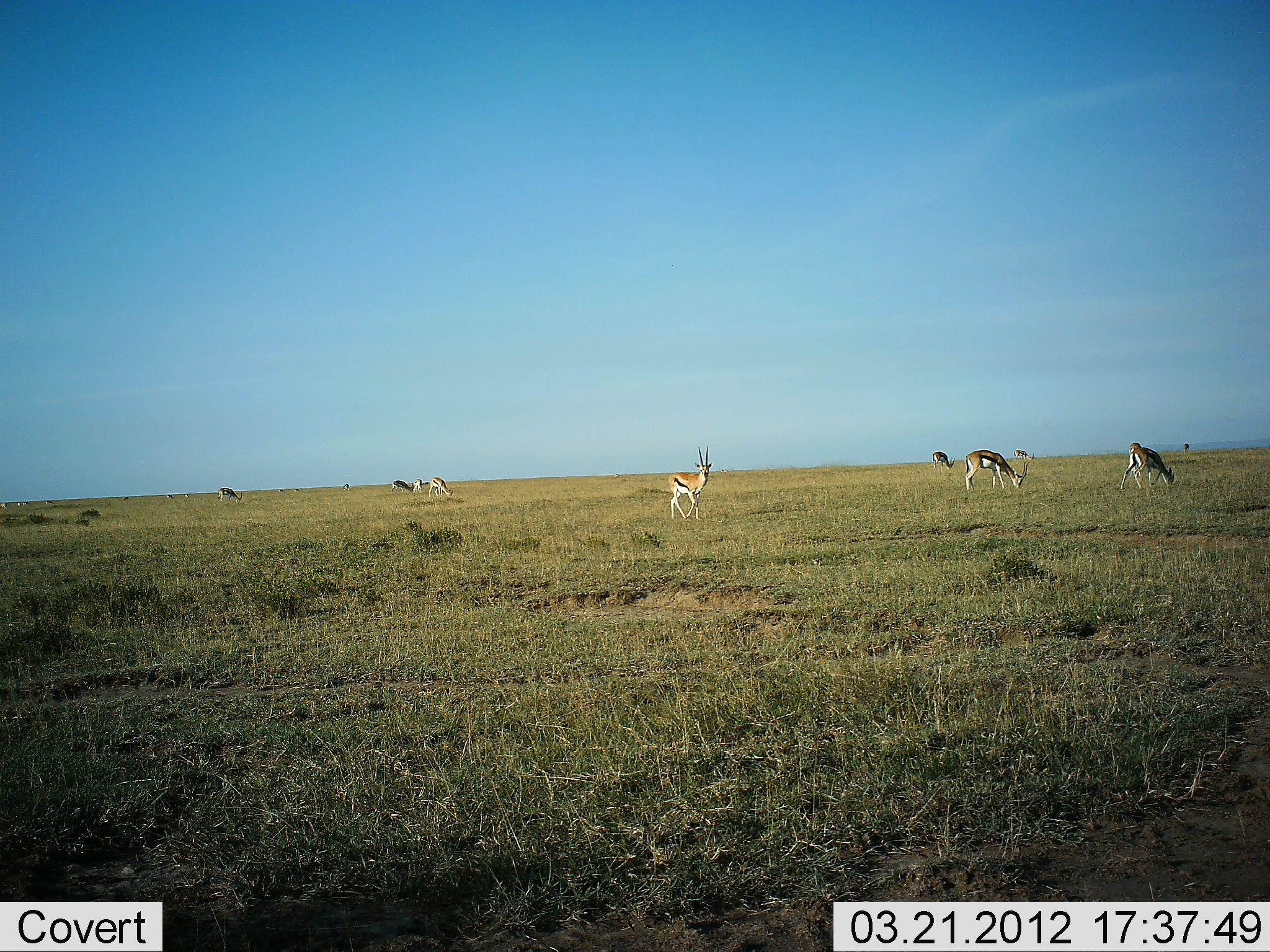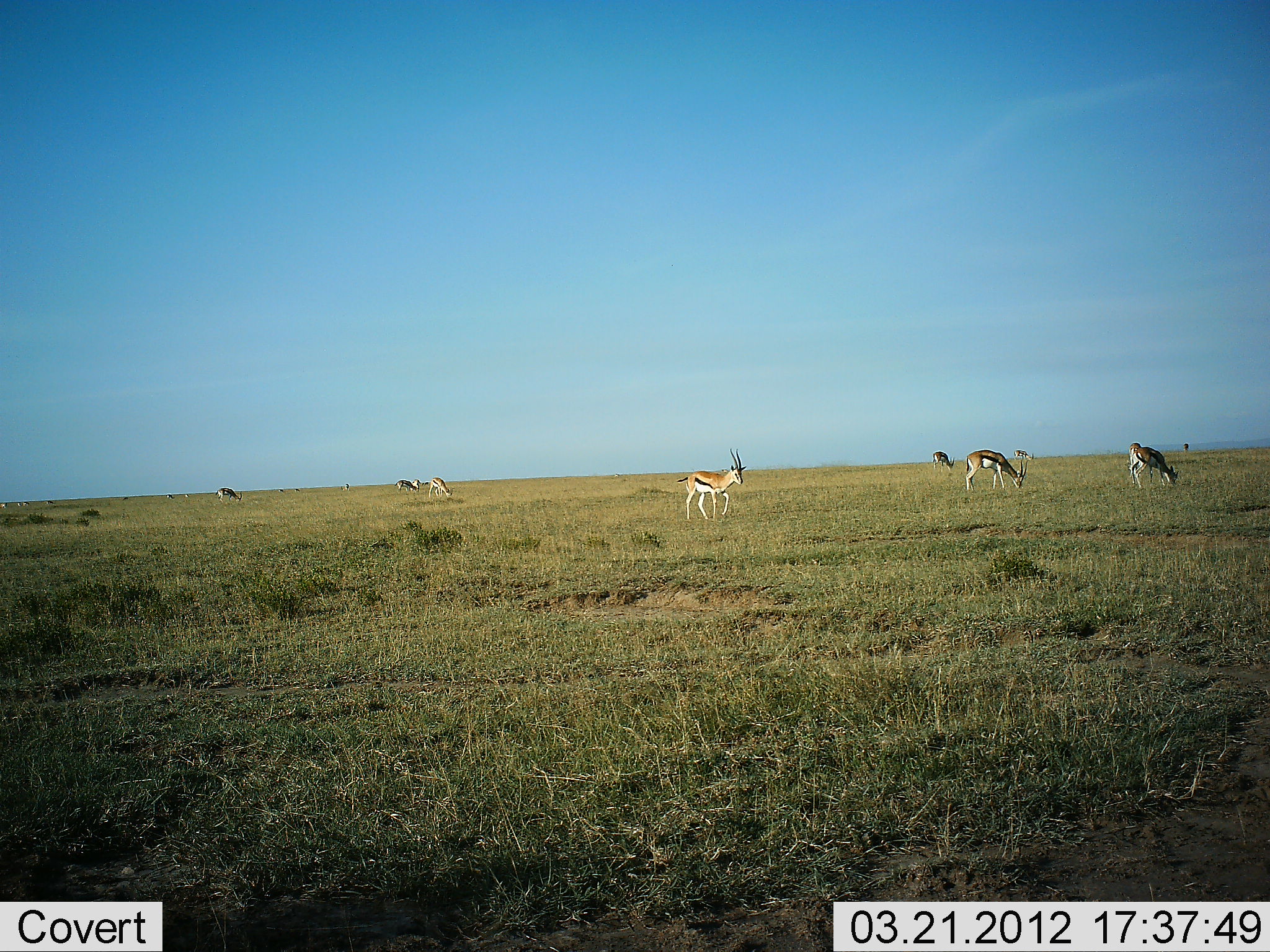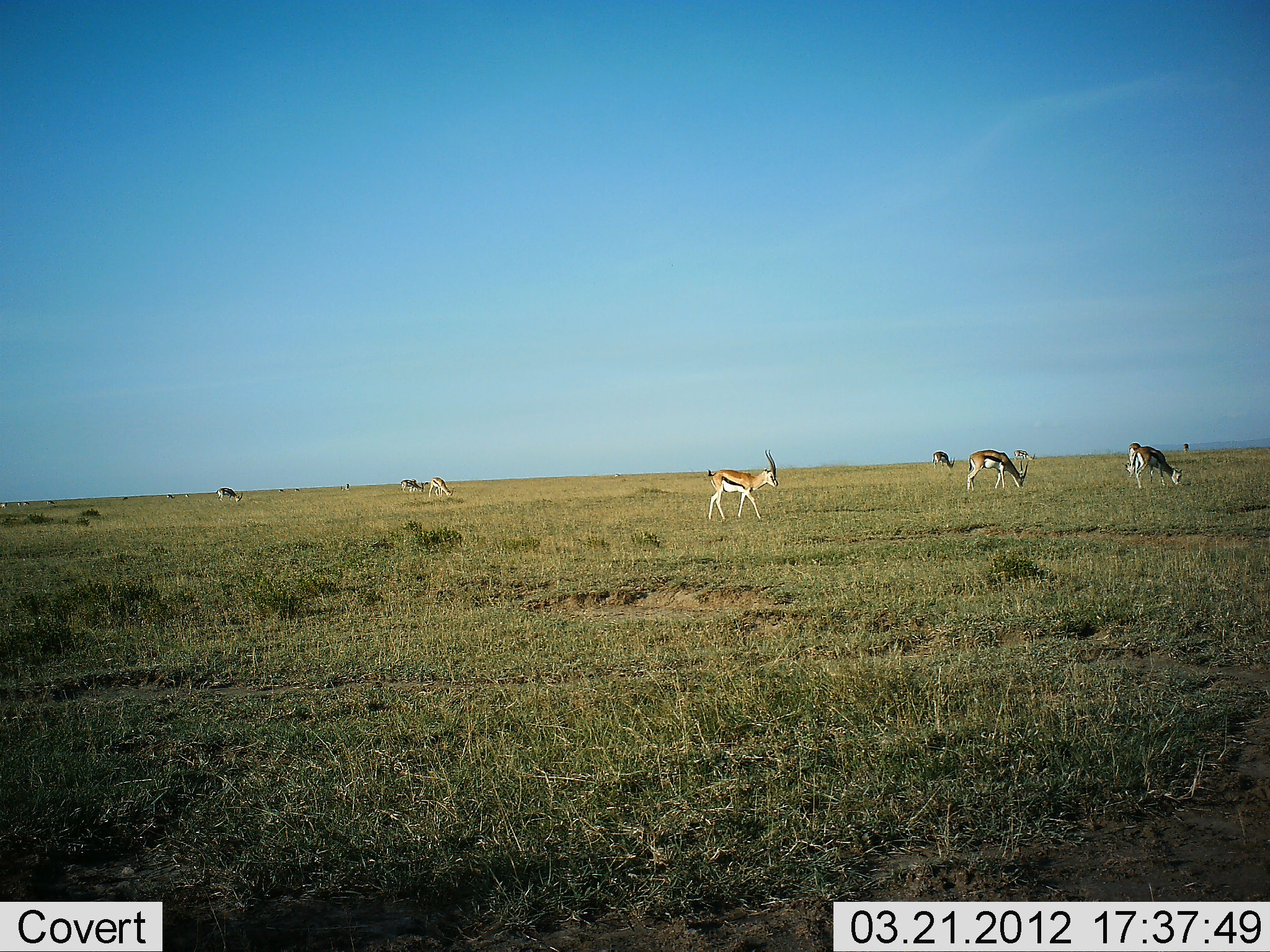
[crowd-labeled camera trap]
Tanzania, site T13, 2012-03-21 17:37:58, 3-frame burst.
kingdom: Animalia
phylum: Chordata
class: Mammalia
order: Artiodactyla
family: Bovidae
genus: Eudorcas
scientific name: Eudorcas thomsonii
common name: thomson's gazelle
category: gazellethomsons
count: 8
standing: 29%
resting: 0%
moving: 71%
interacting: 0%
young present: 0%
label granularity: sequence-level